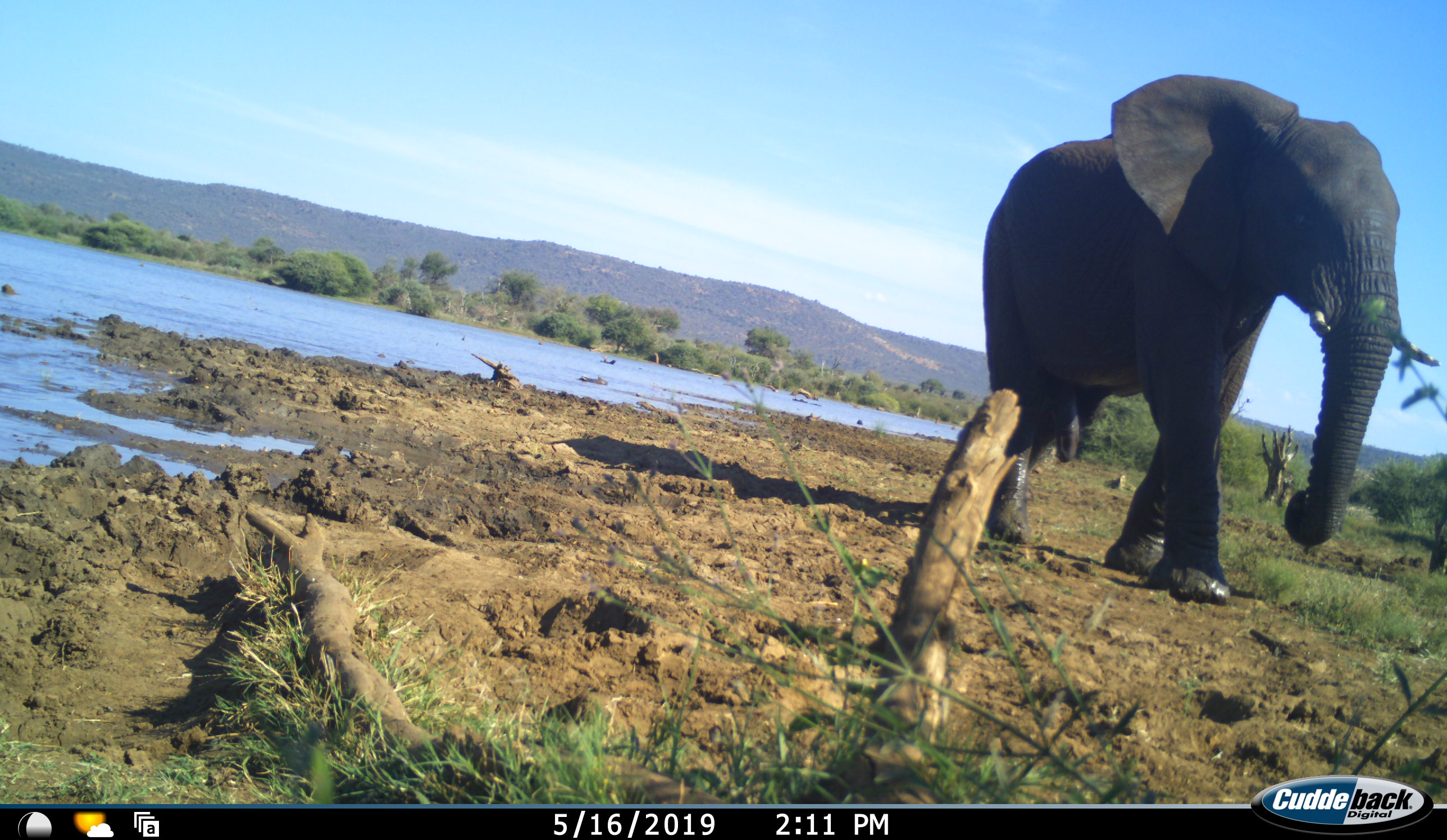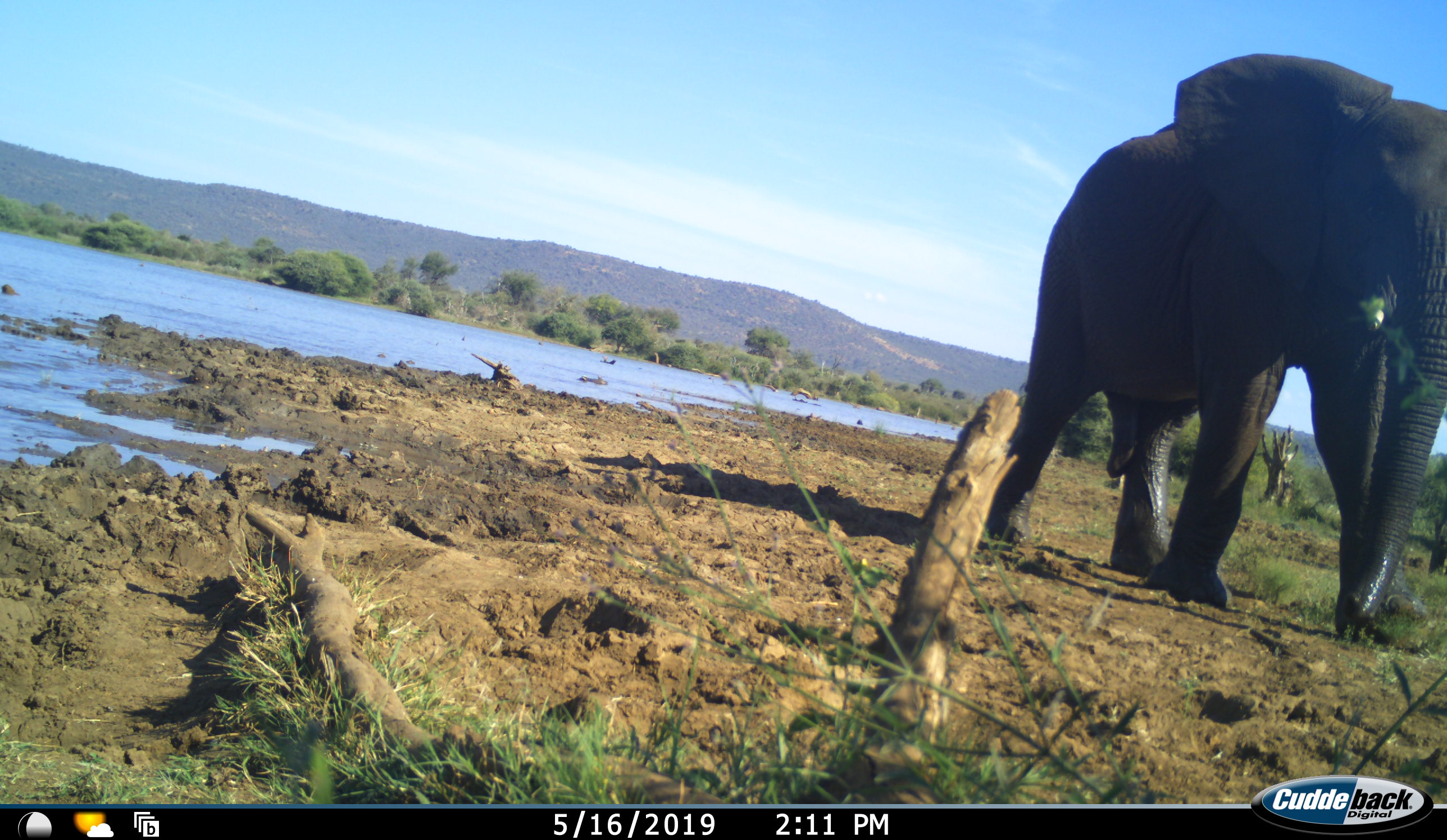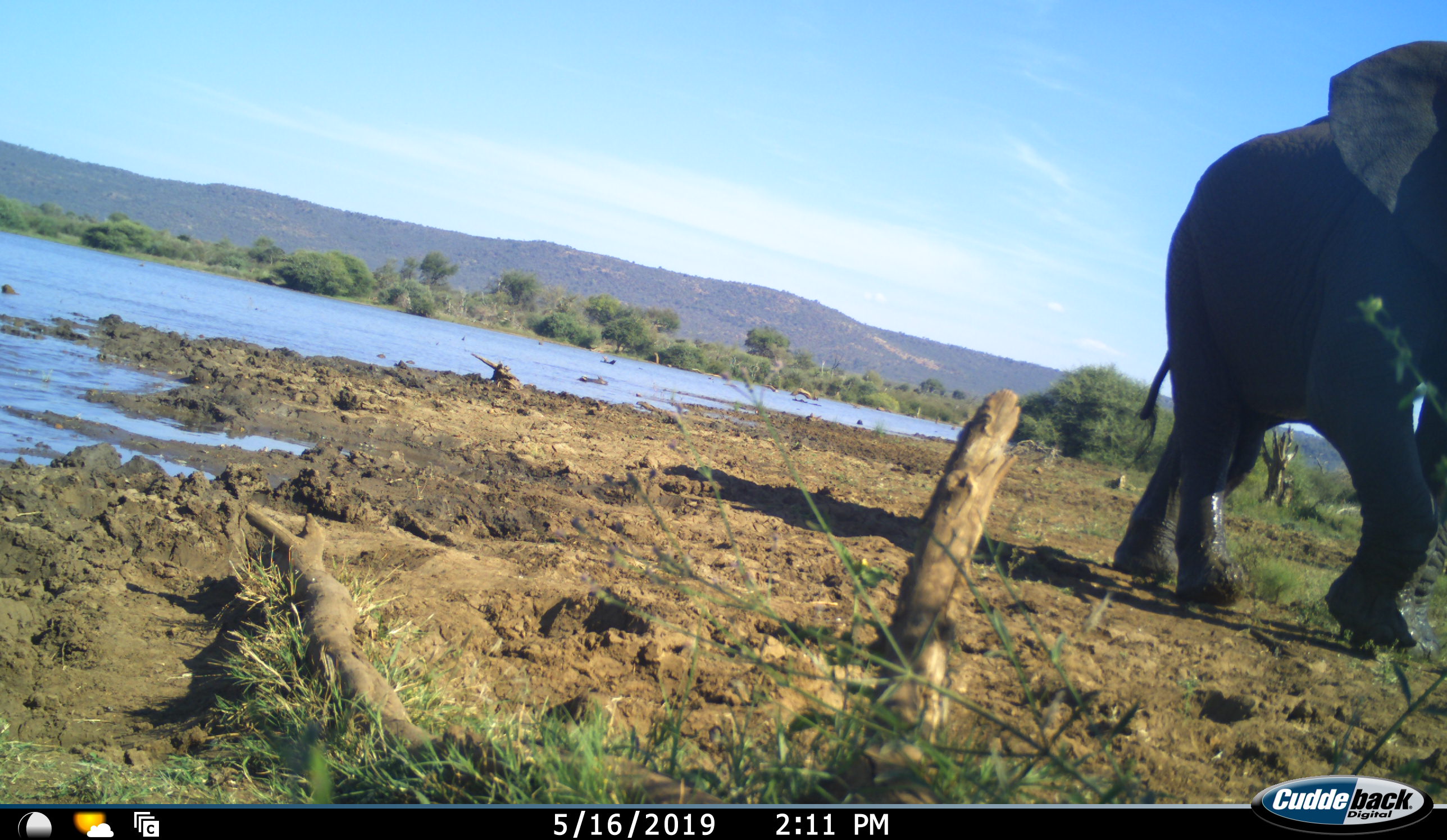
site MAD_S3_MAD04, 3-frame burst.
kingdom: Animalia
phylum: Chordata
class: Mammalia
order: Proboscidea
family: Elephantidae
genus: Loxodonta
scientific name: Loxodonta africana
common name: african bush elephant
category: elephant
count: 1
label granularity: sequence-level